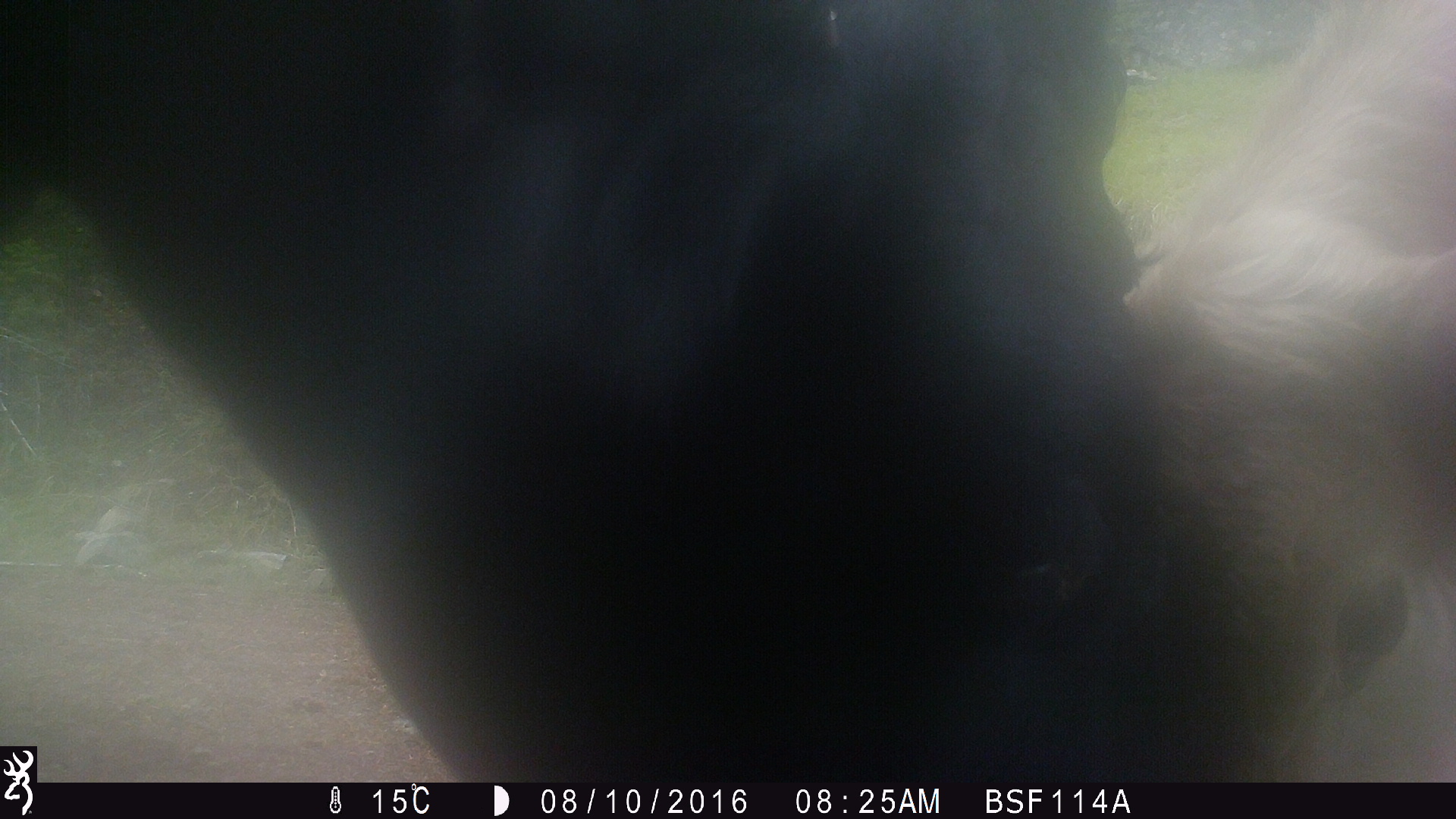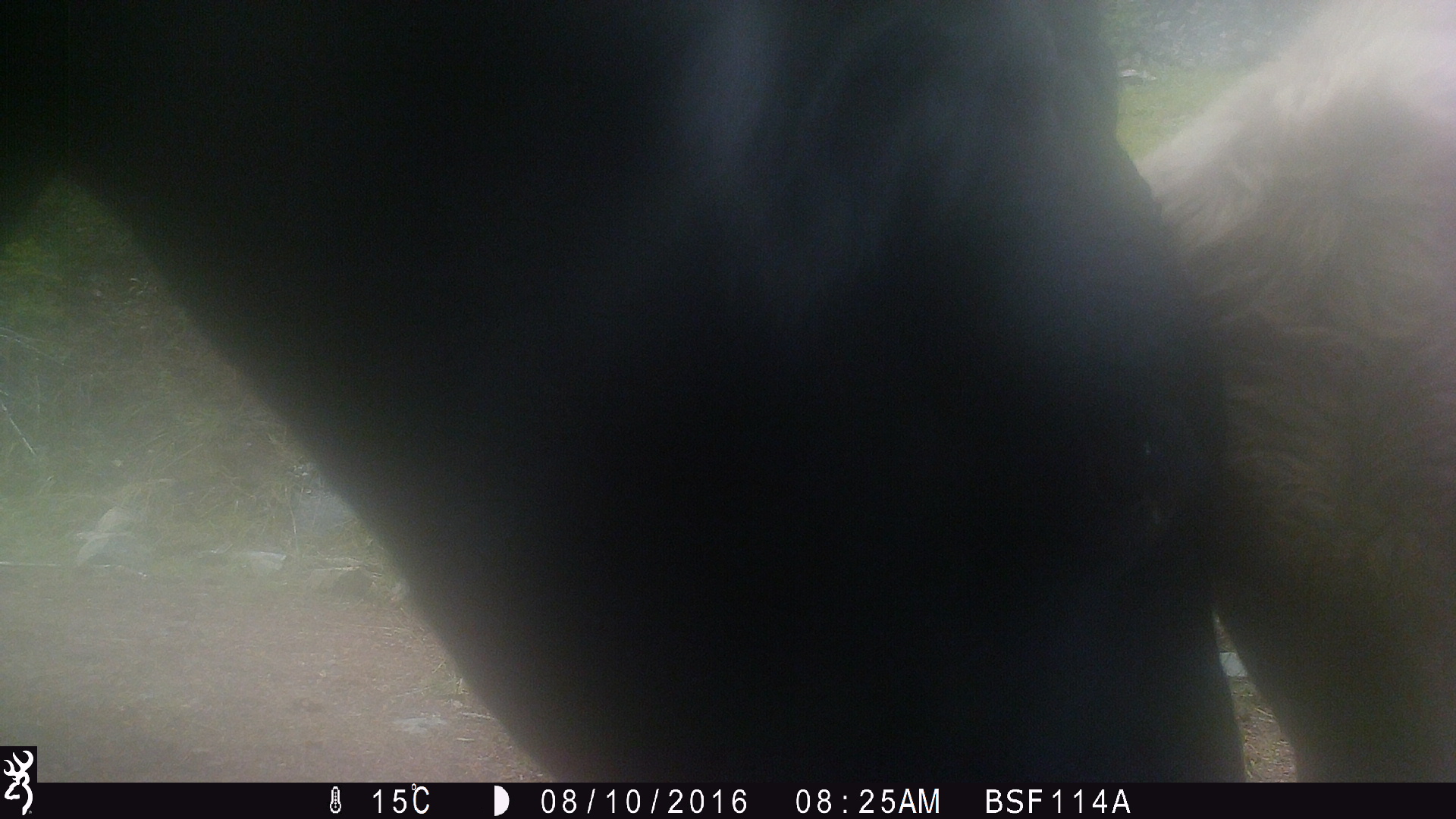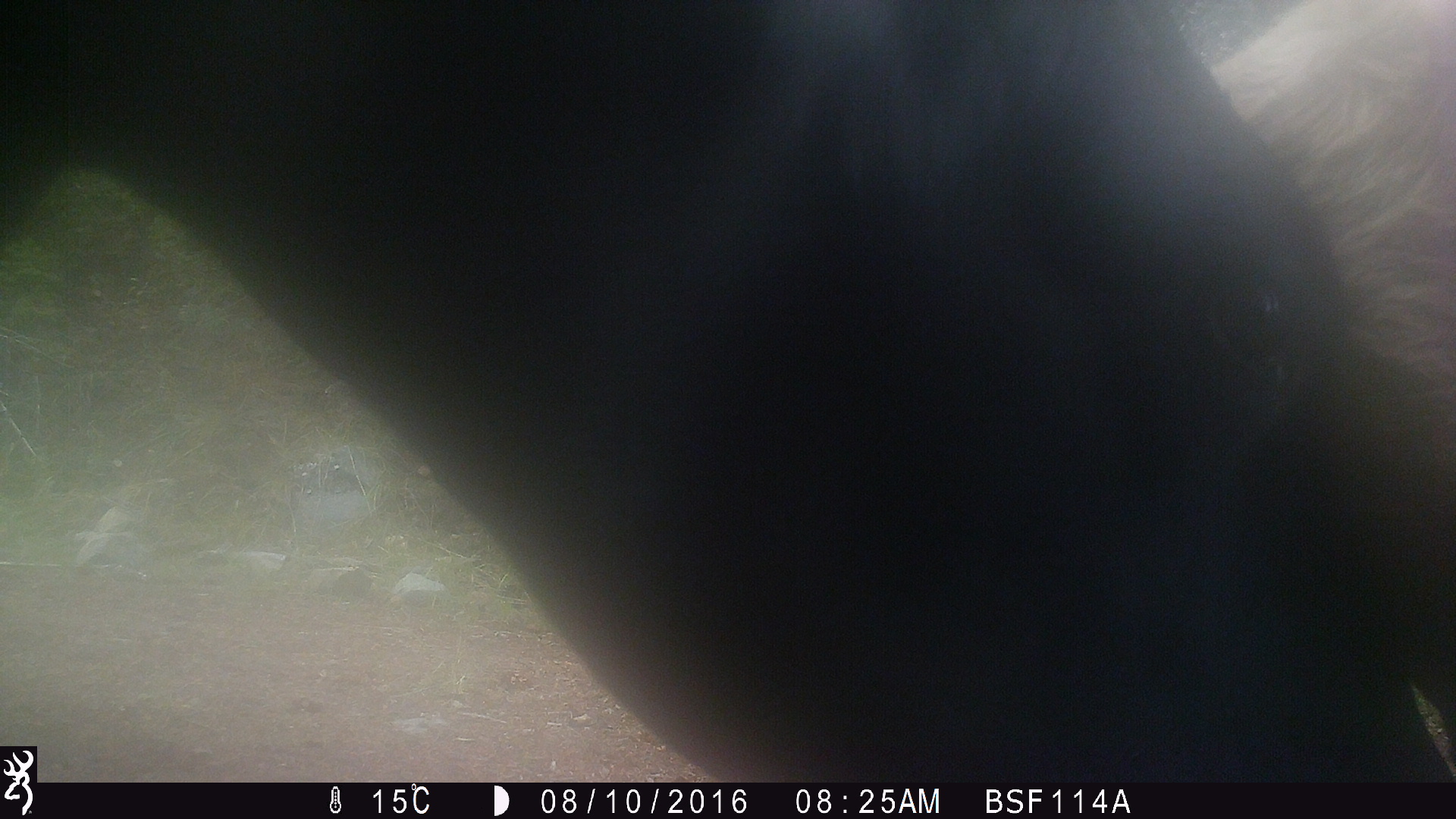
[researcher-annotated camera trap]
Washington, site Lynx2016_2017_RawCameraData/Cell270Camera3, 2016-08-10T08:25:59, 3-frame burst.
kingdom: Animalia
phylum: Chordata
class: Mammalia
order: Artiodactyla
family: Bovidae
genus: Bos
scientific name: Bos taurus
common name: domestic cattle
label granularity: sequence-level